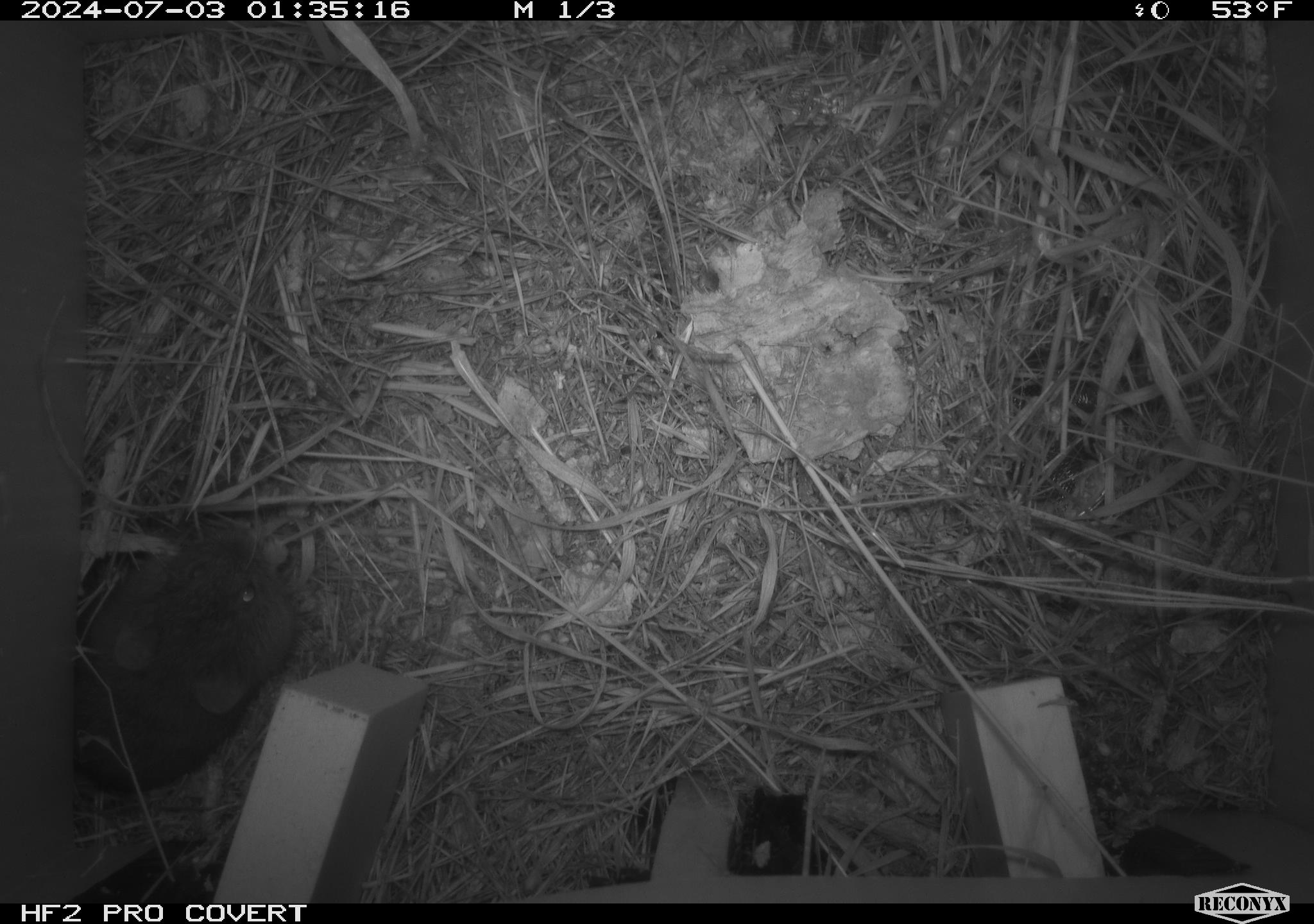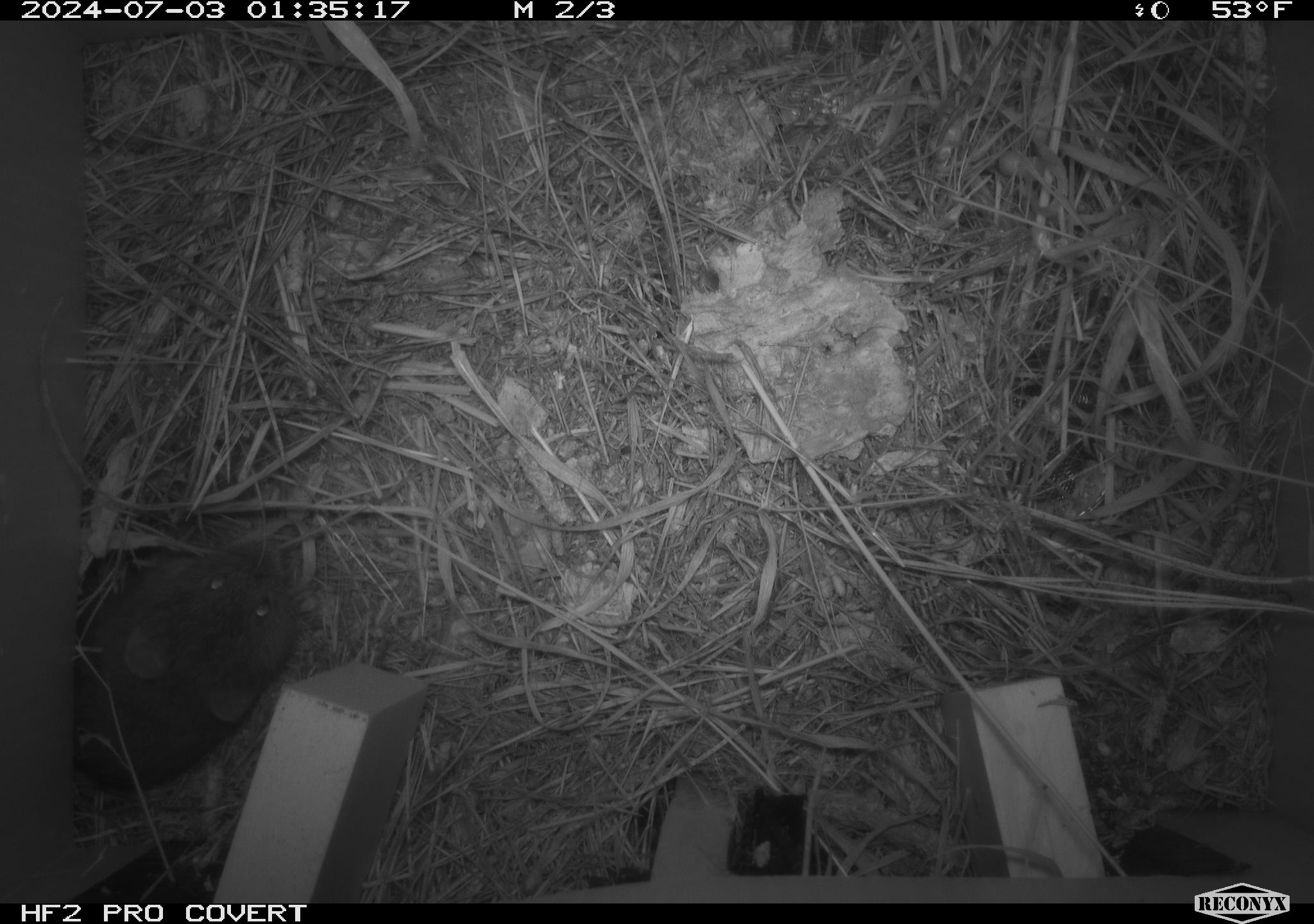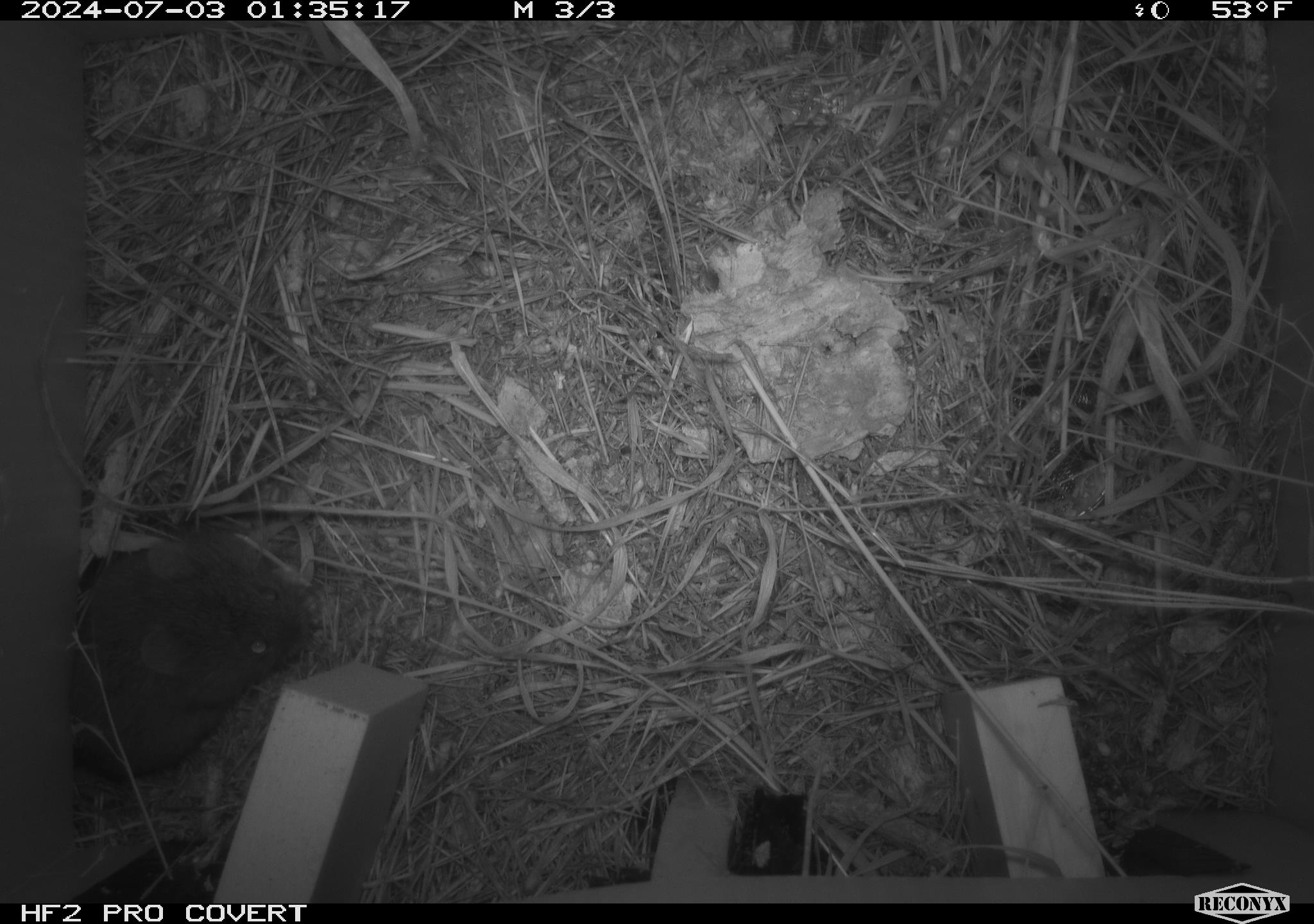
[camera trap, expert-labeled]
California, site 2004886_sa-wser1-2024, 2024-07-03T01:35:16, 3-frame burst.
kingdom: Animalia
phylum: Chordata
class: Mammalia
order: Rodentia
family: Cricetidae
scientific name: Arvicolinae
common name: voles, lemmings, and muskrats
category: arvicolinae subfamily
Arvicolinae subfamily (voles, lemmings, and muskrats) (Arvicolinae).